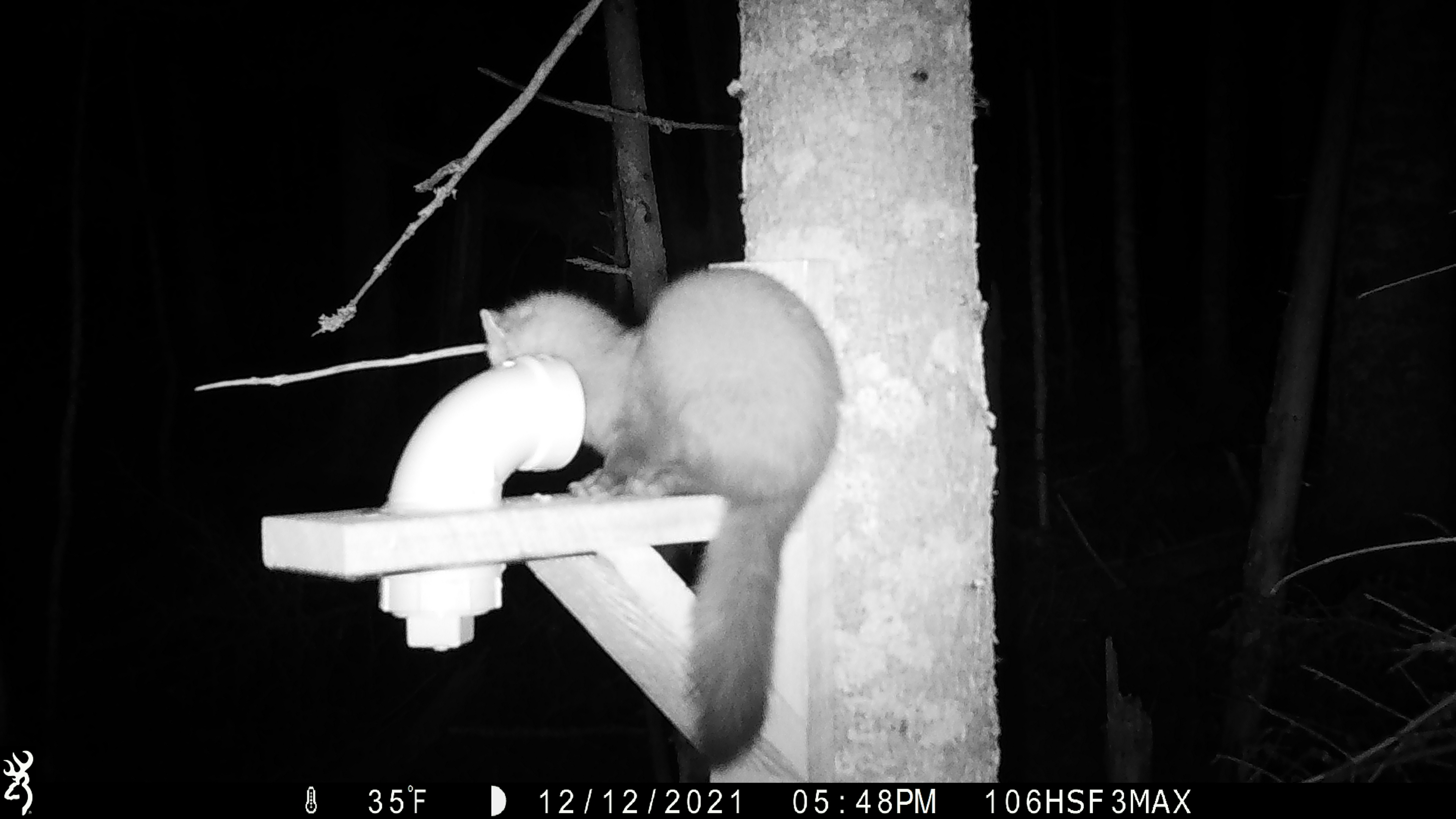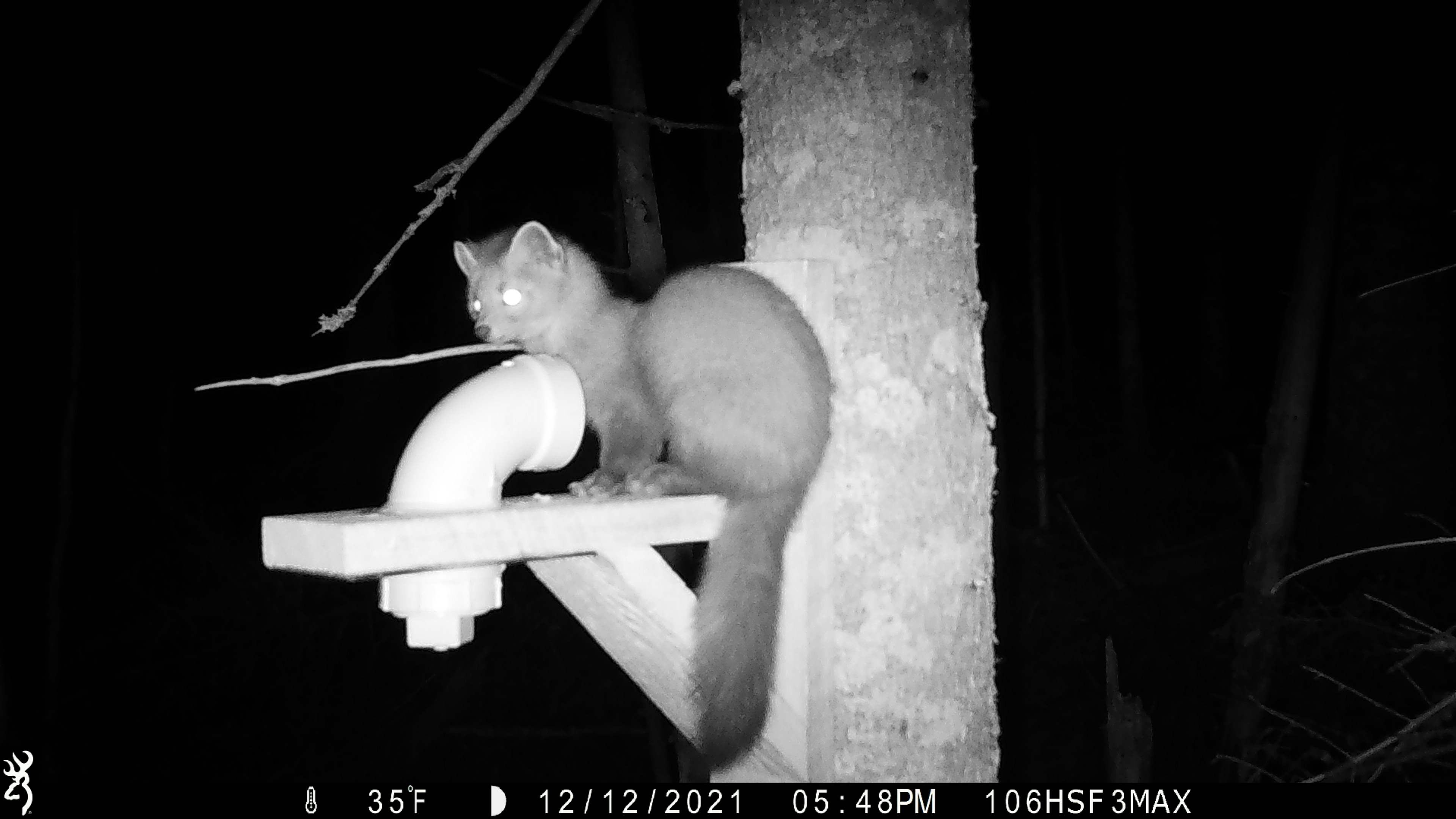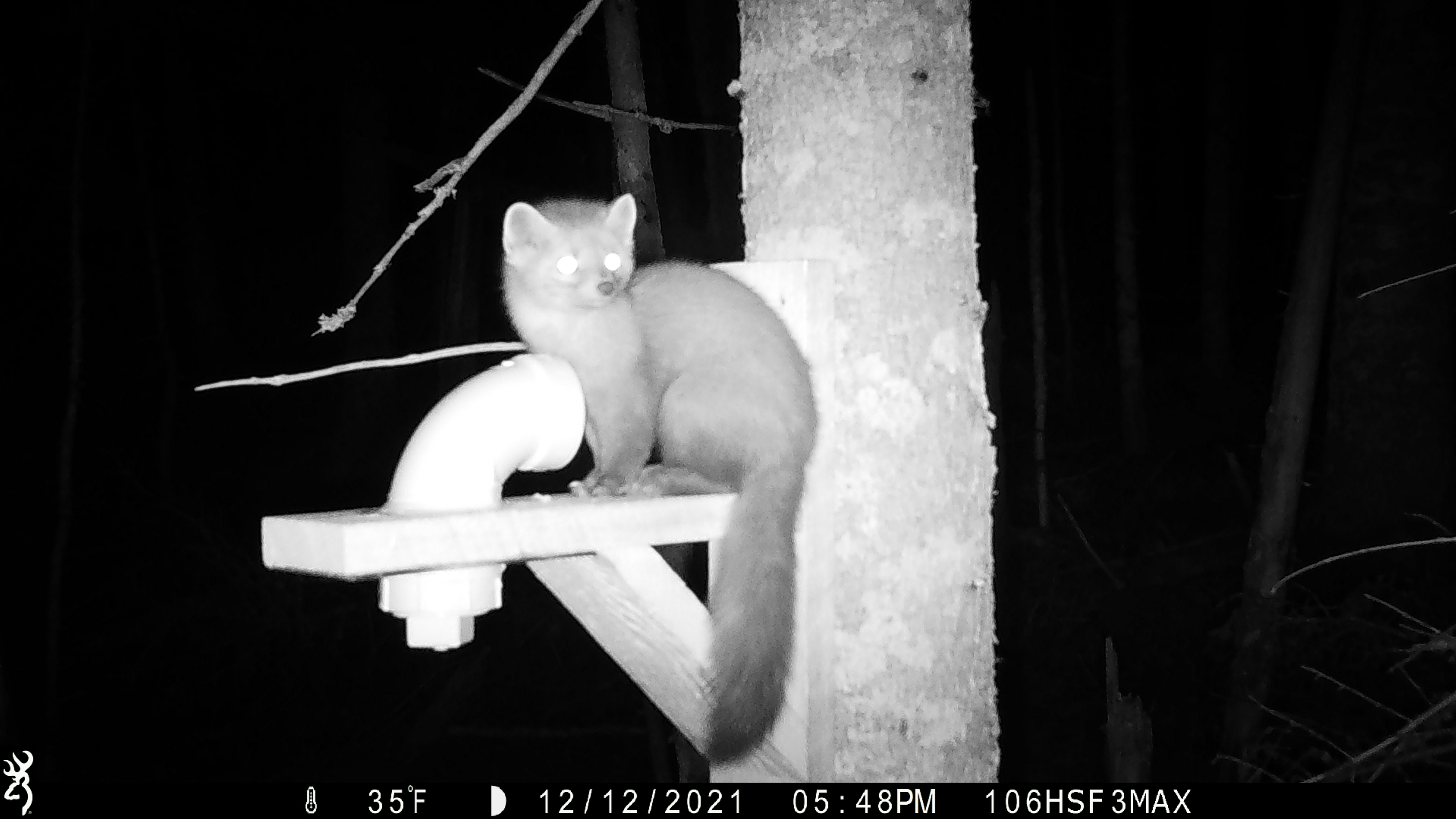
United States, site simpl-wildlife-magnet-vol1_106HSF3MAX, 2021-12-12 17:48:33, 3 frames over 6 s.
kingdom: Animalia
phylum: Chordata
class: Mammalia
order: Carnivora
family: Mustelidae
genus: Martes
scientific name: Martes americana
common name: american marten